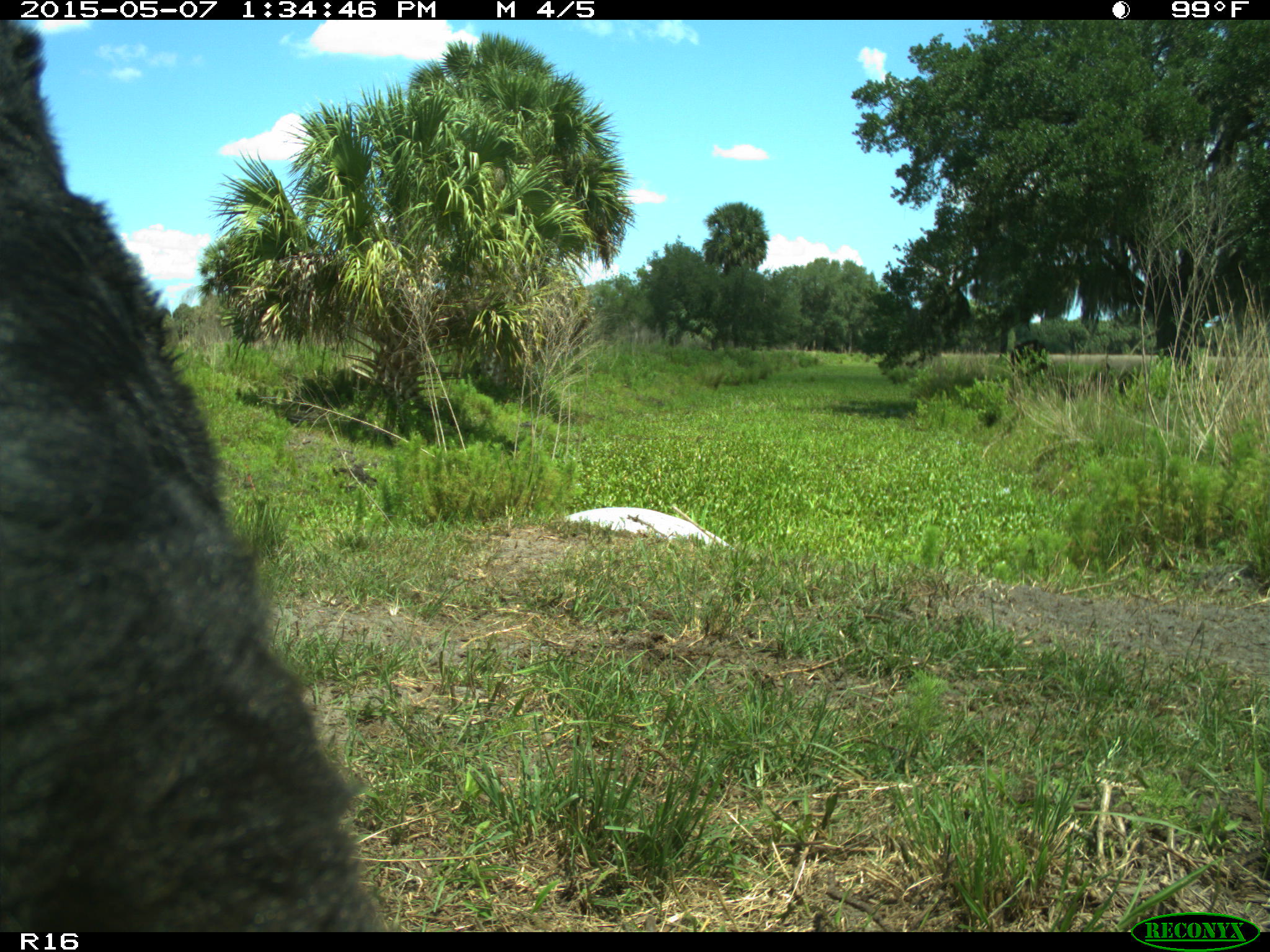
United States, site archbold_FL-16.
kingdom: Animalia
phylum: Chordata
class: Mammalia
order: Artiodactyla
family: Bovidae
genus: Bos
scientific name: Bos taurus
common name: domestic cow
Bos taurus (domestic cow).